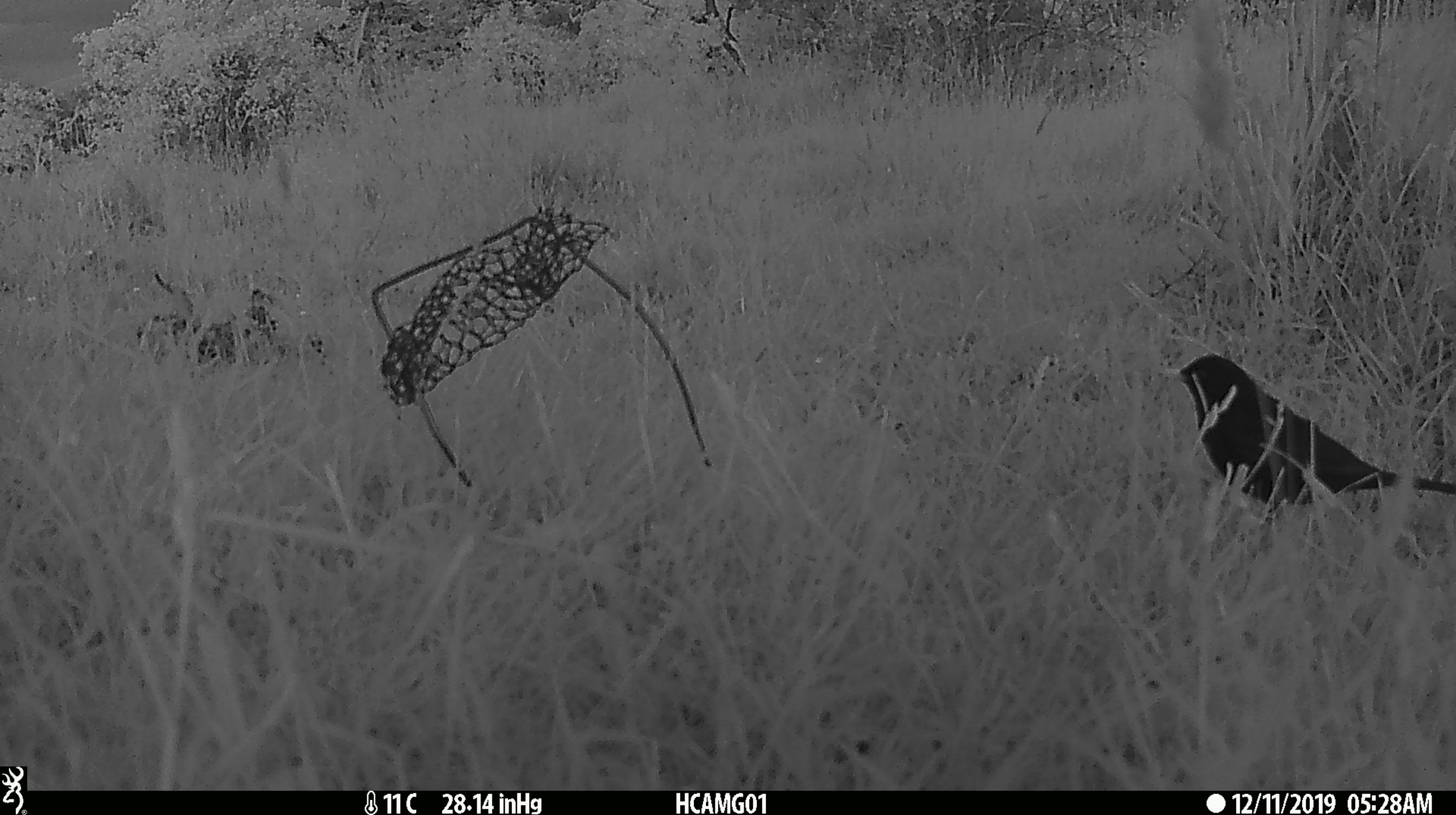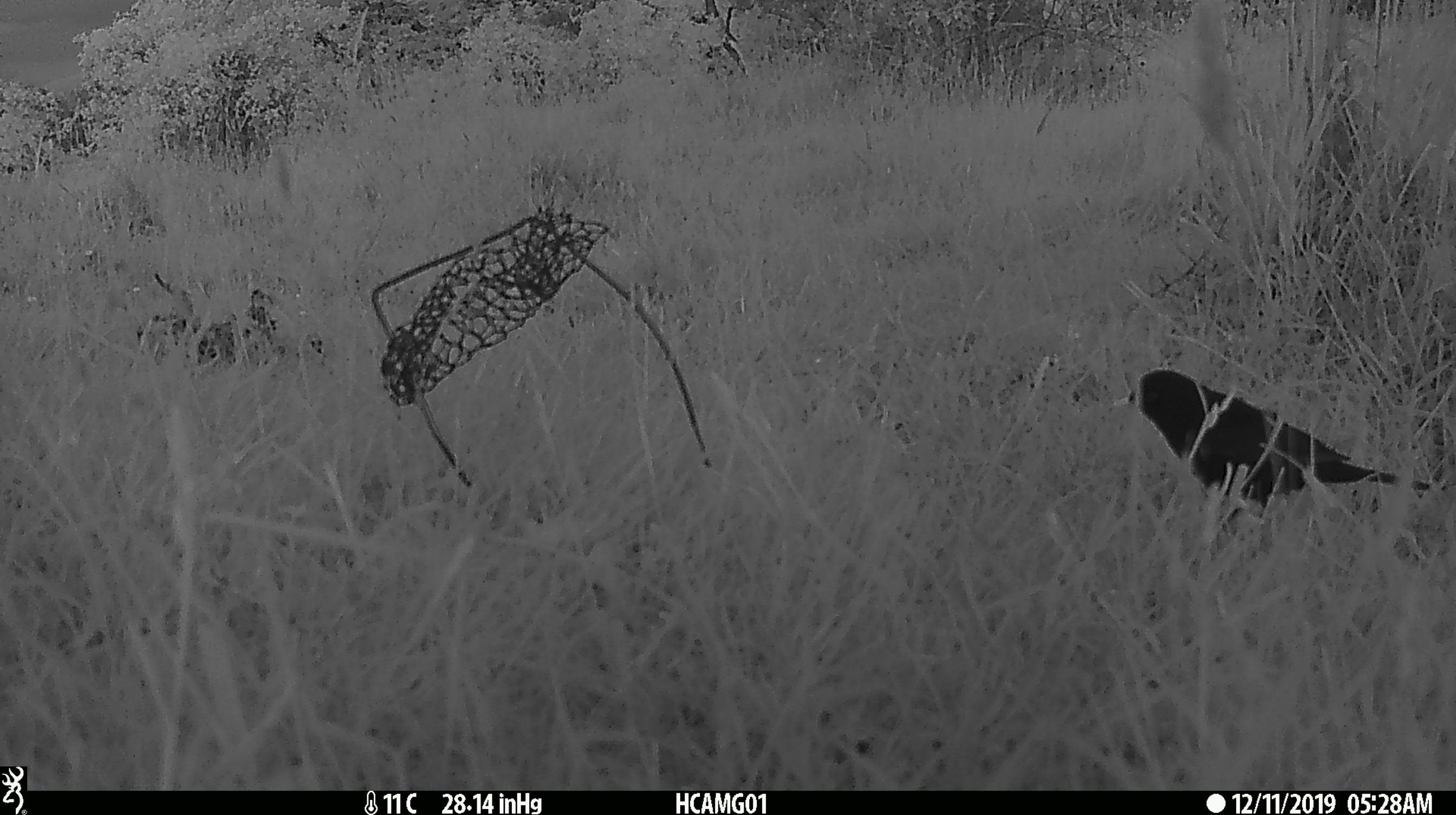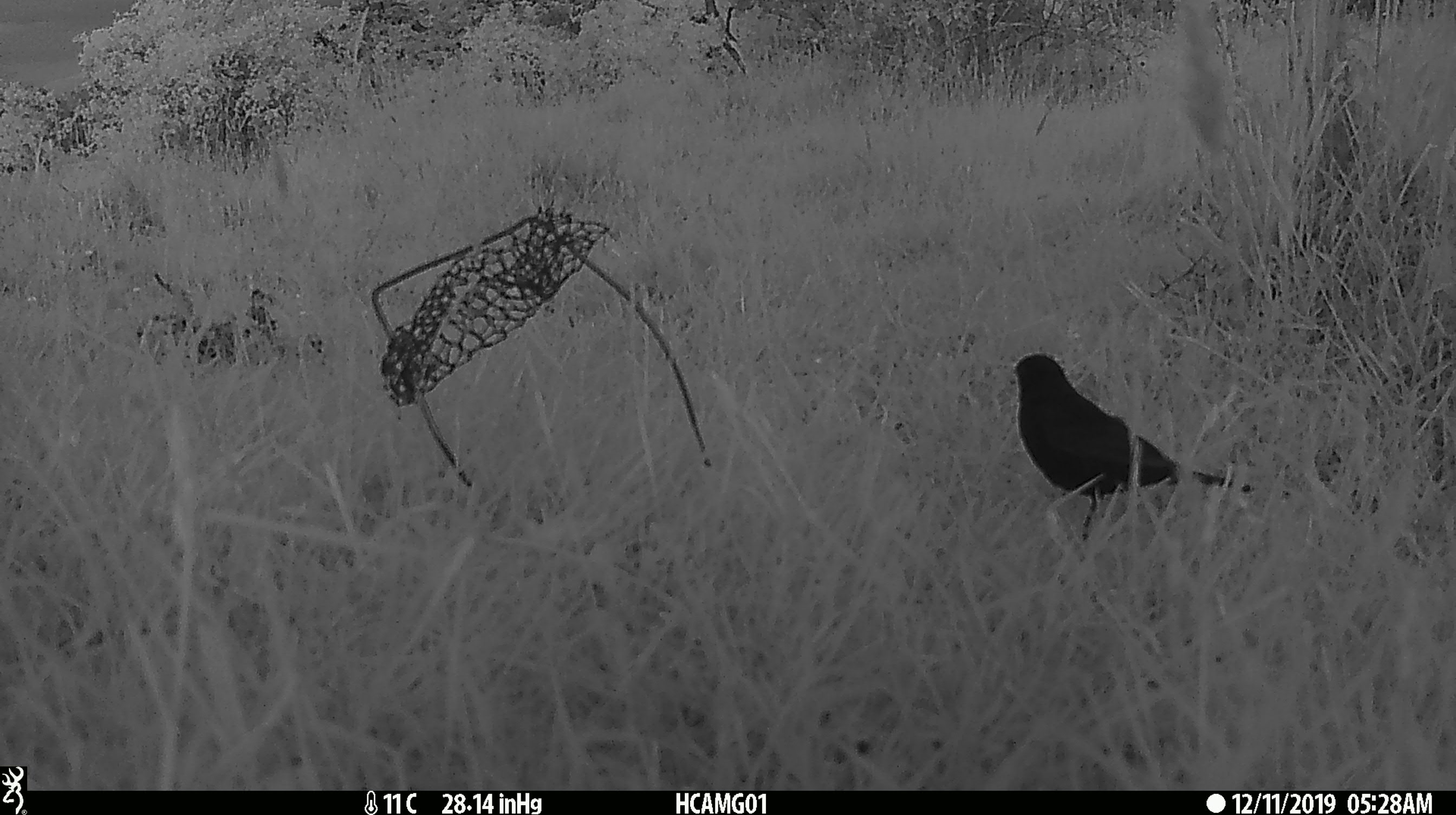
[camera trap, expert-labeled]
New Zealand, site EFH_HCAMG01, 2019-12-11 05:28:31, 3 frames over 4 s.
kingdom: Animalia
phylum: Chordata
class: Aves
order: Passeriformes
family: Turdidae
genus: Turdus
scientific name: Turdus merula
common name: eurasian blackbird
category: blackbird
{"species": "blackbird (eurasian blackbird) (Turdus merula)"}